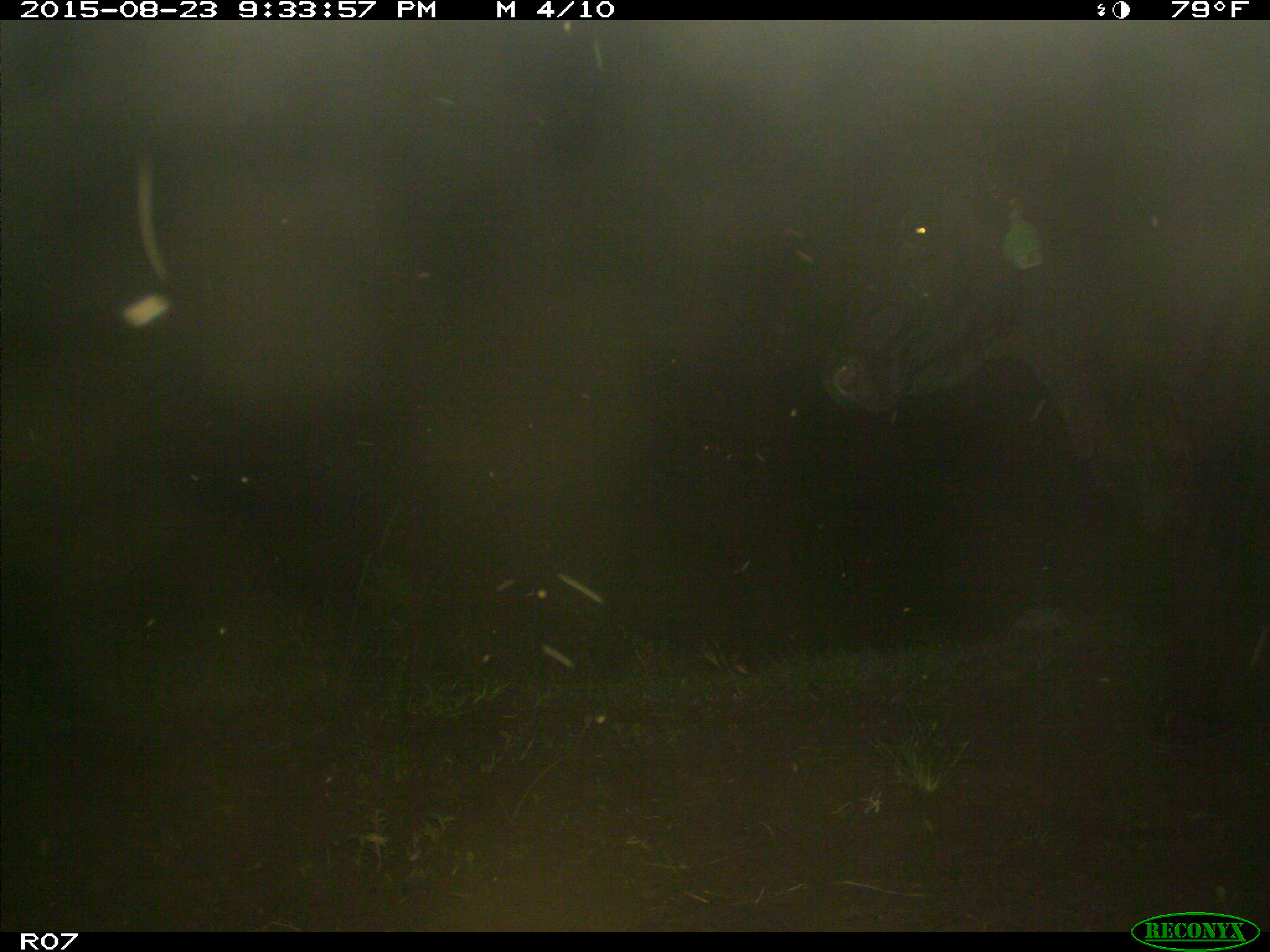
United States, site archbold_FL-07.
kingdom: Animalia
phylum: Chordata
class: Mammalia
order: Artiodactyla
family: Bovidae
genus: Bos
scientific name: Bos taurus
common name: domestic cow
Bos taurus (domestic cow).